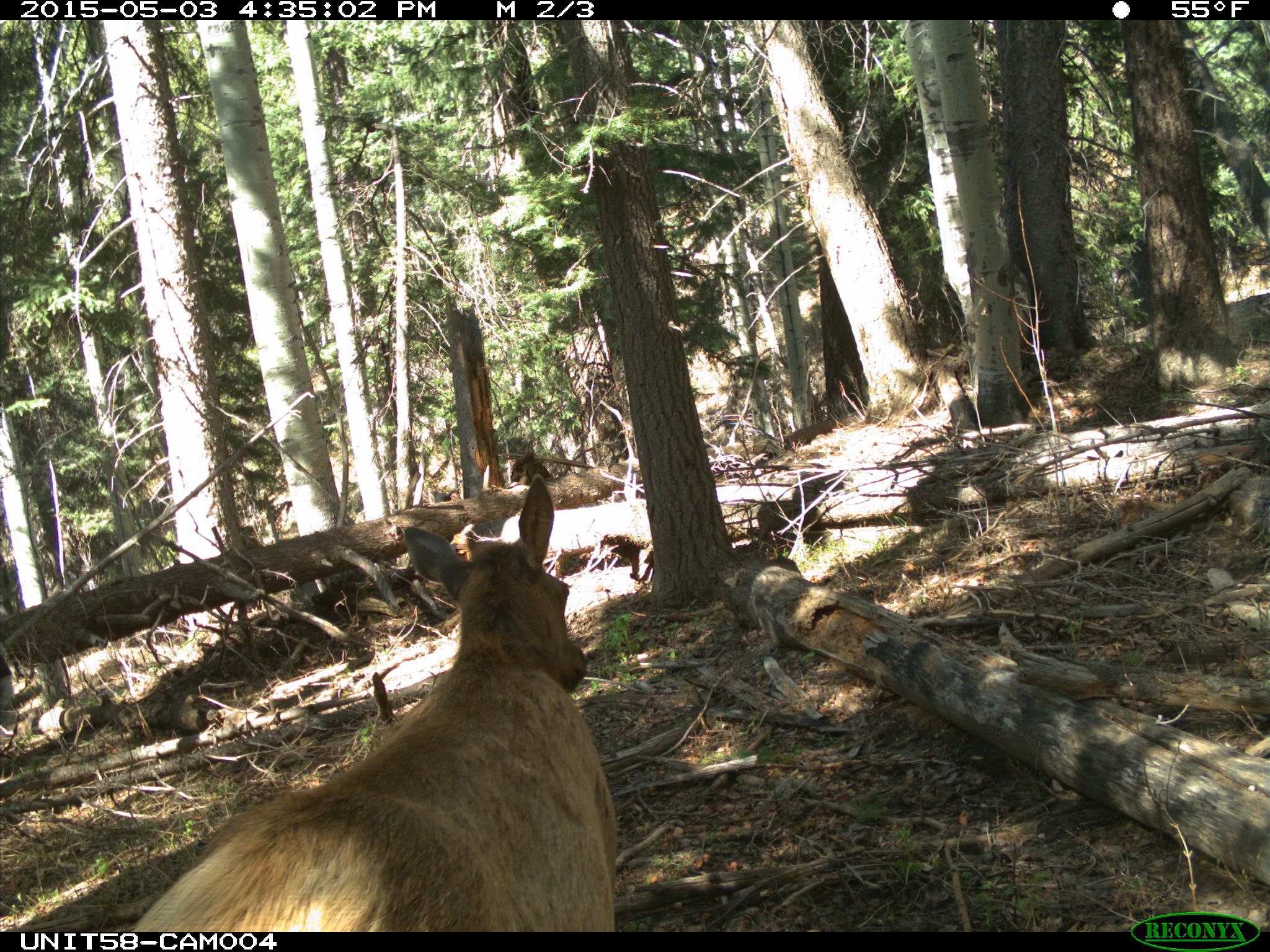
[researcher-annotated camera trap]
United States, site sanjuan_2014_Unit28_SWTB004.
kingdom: Animalia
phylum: Chordata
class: Mammalia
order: Artiodactyla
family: Cervidae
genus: Cervus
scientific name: Cervus elaphus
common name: red deer